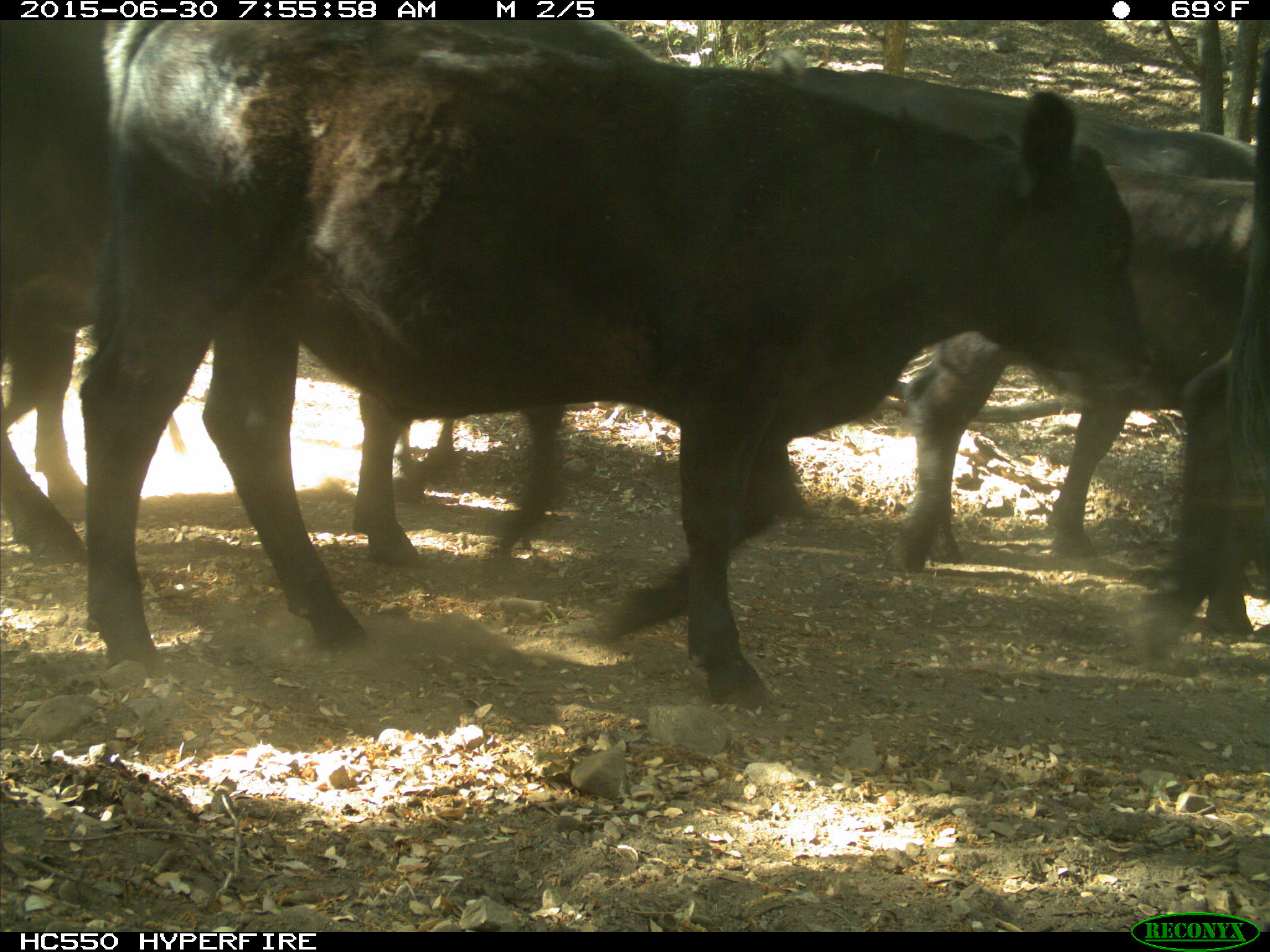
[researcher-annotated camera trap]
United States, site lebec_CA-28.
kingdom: Animalia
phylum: Chordata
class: Mammalia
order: Artiodactyla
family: Bovidae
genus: Bos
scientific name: Bos taurus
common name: domestic cow